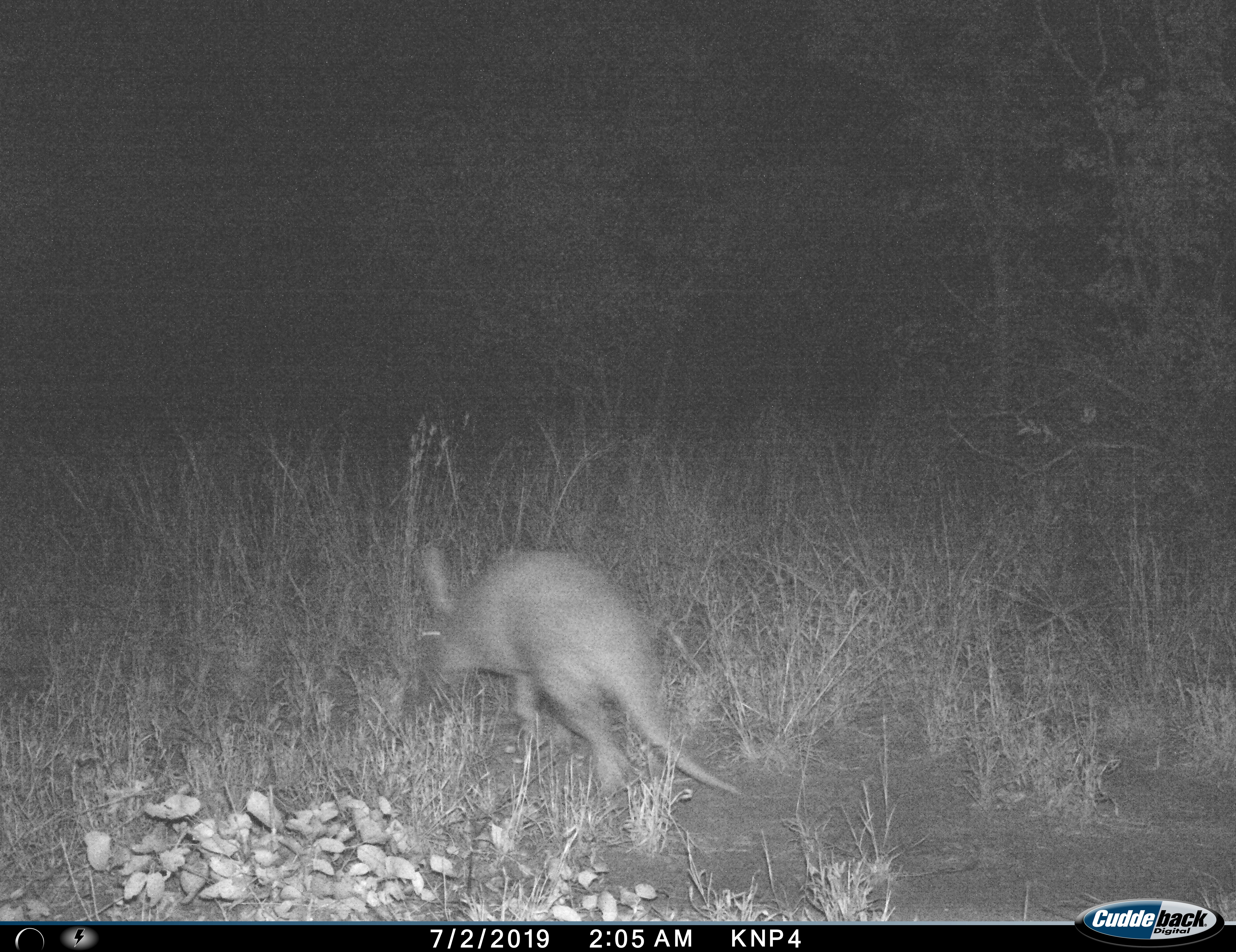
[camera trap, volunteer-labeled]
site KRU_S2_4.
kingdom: Animalia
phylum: Chordata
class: Mammalia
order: Tubulidentata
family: Orycteropodidae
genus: Orycteropus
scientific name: Orycteropus afer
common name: aardvark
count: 1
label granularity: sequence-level